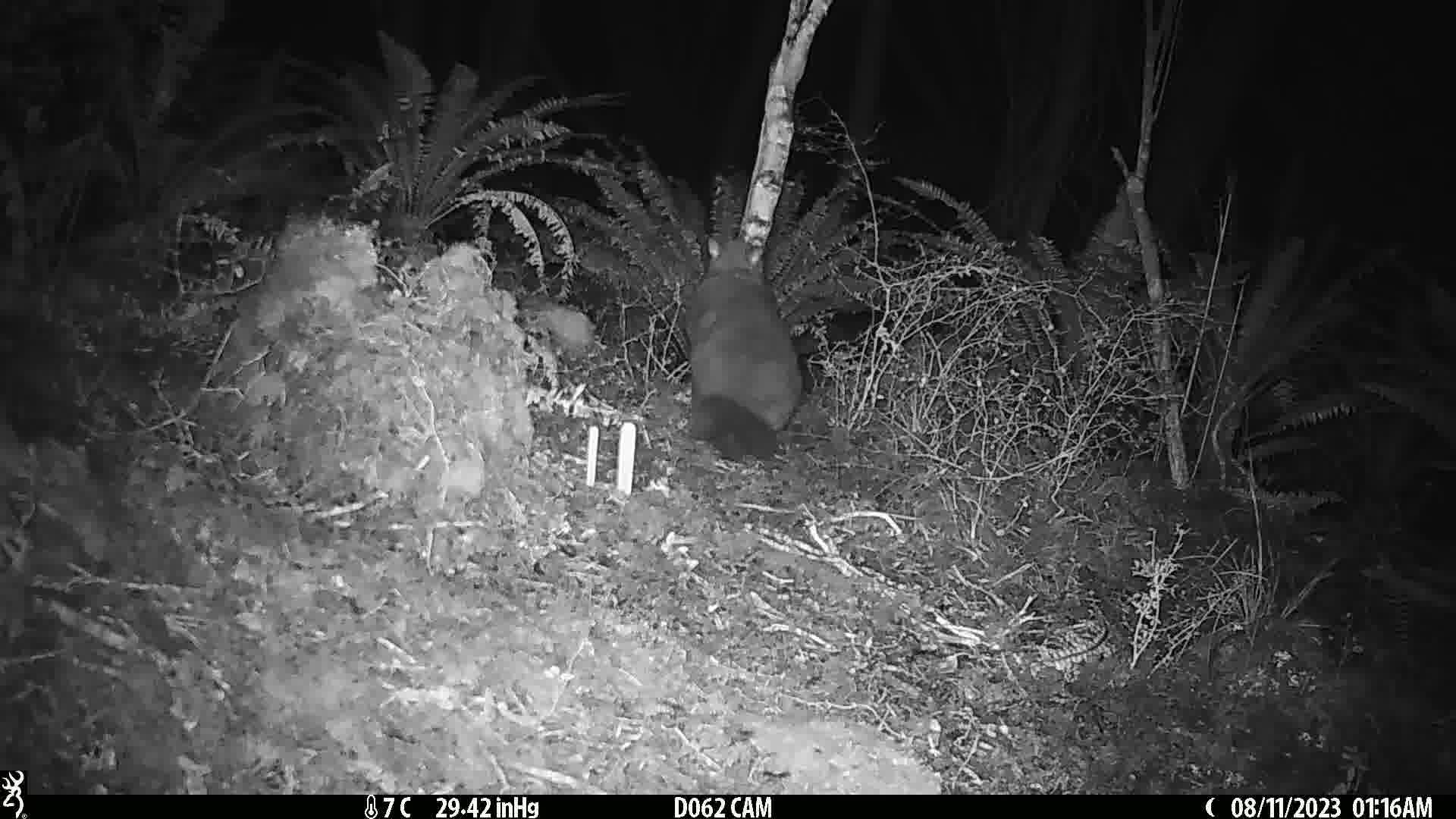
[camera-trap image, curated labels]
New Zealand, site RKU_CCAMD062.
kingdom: Animalia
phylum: Chordata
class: Mammalia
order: Diprotodontia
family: Phalangeridae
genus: Trichosurus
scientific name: Trichosurus vulpecula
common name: common brushtail possum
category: possum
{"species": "possum (common brushtail possum) (Trichosurus vulpecula)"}